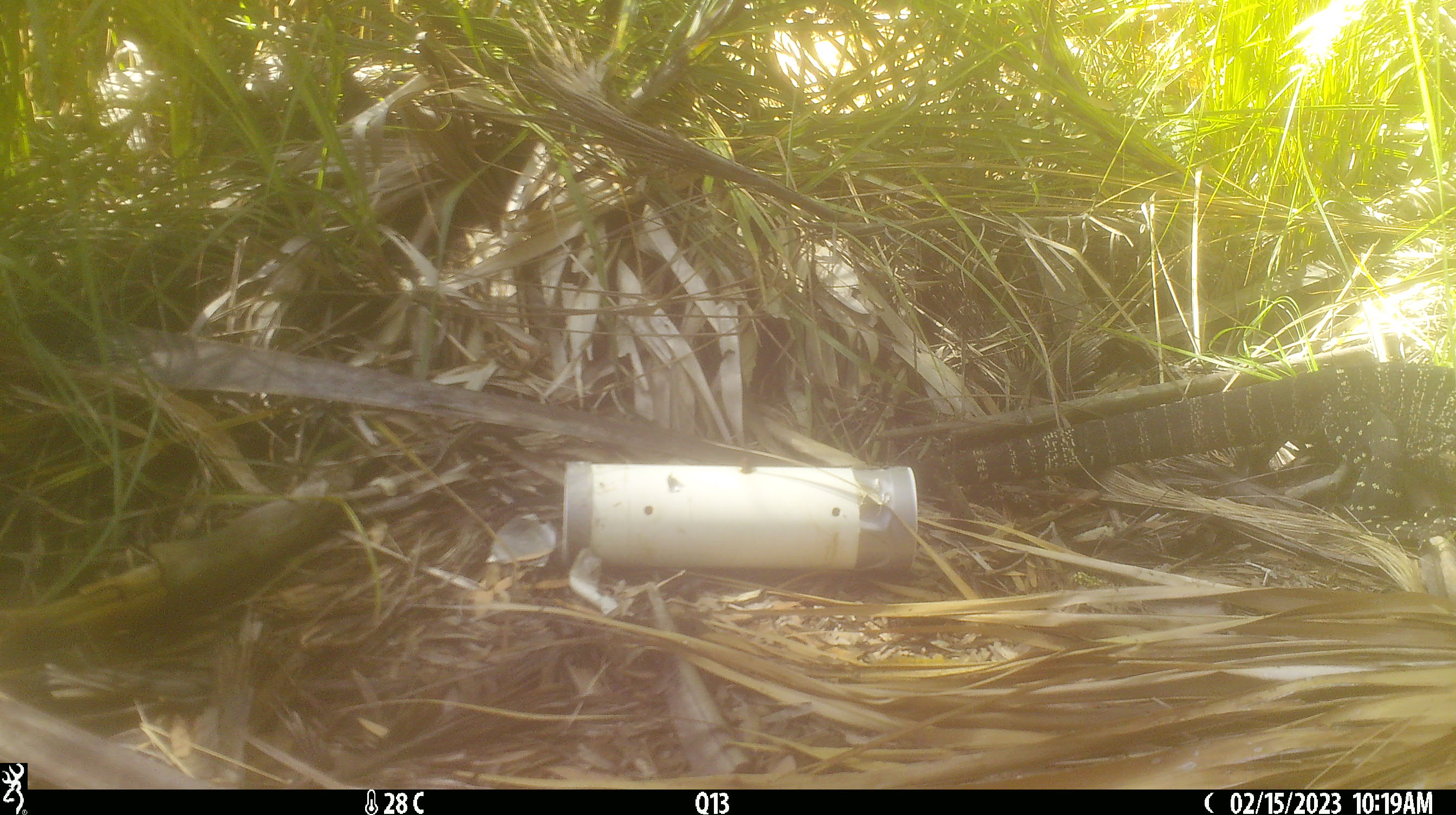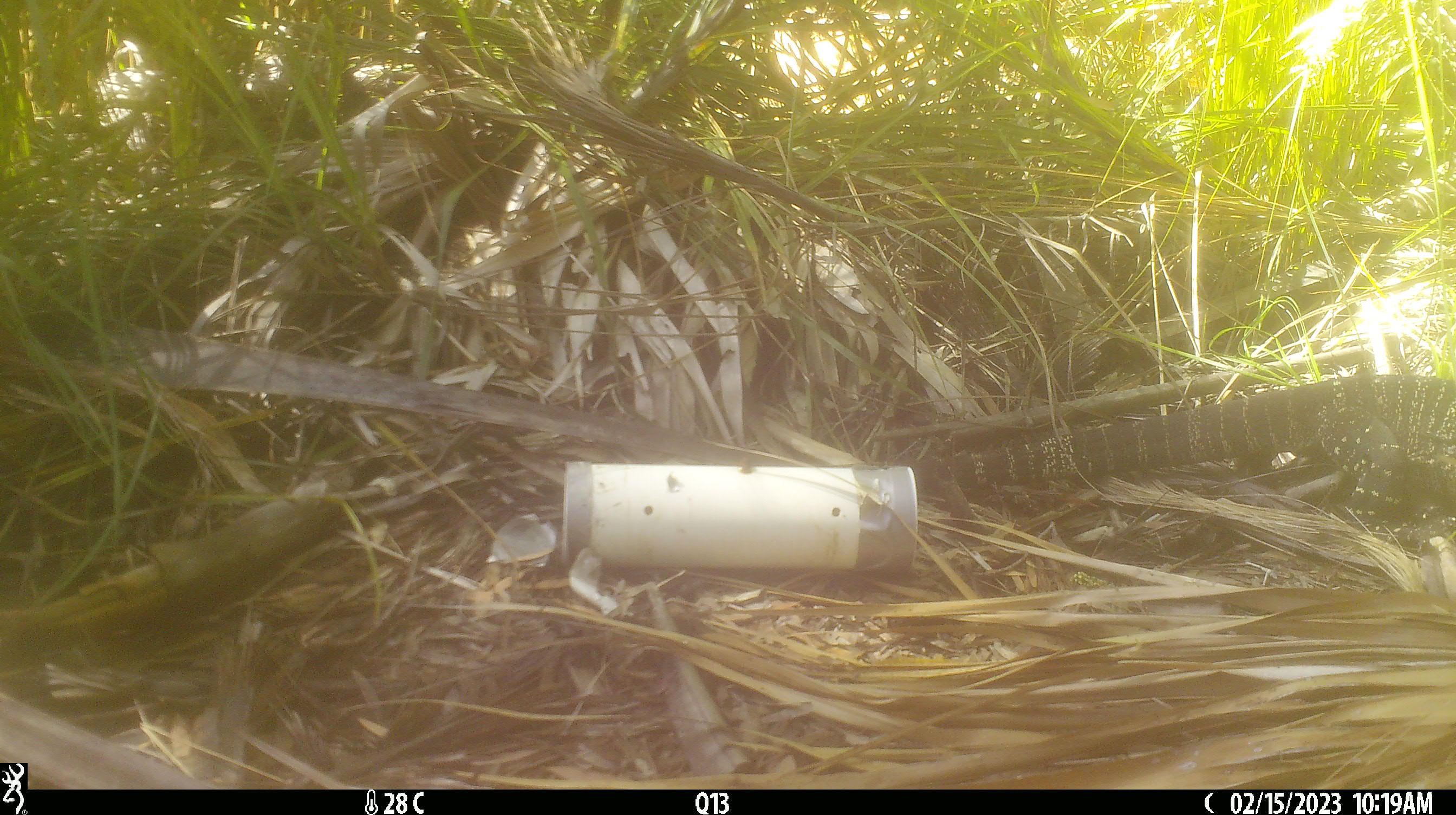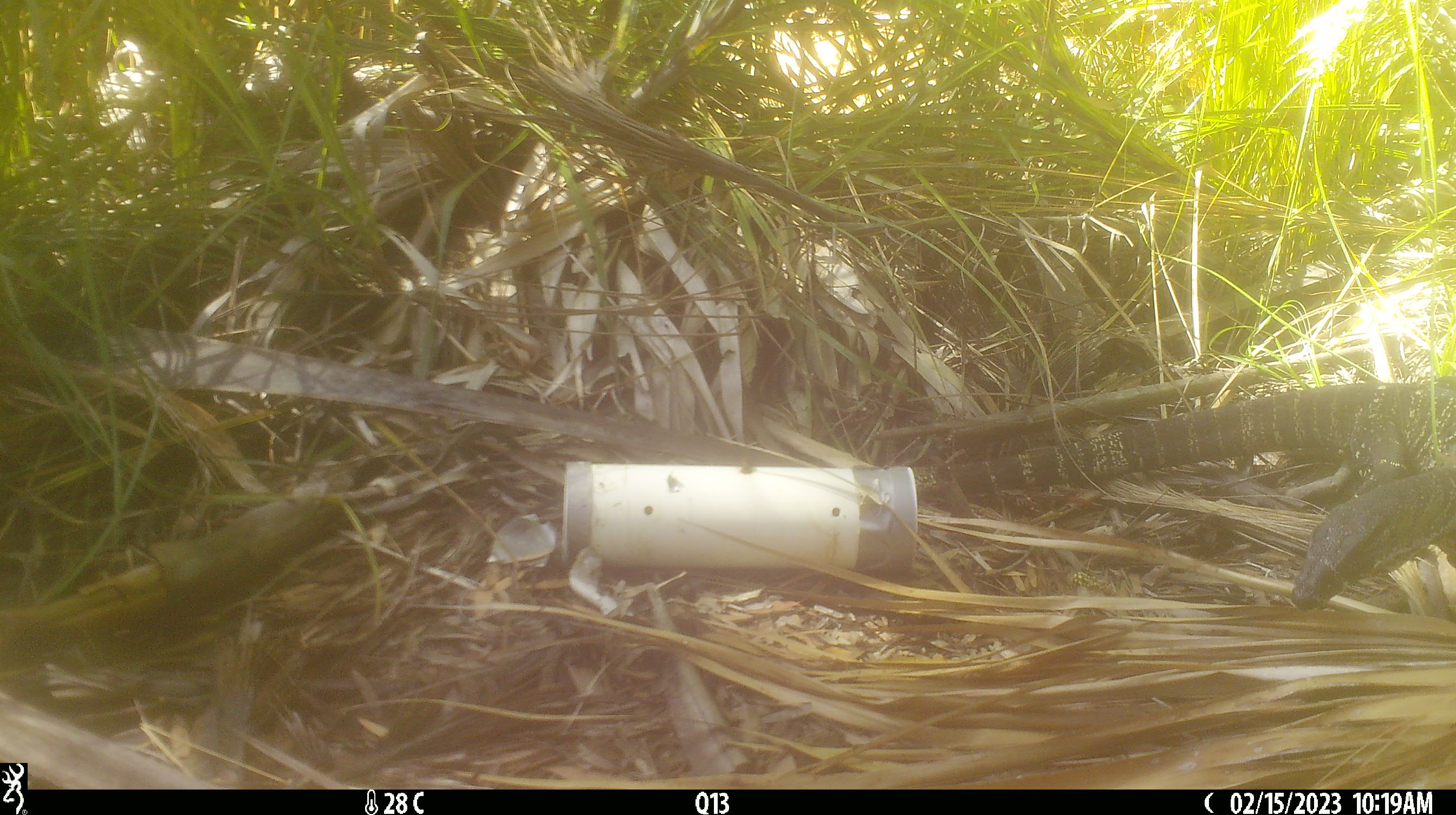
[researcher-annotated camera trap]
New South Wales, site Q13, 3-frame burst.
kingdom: Animalia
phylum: Chordata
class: Reptilia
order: Squamata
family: Varanidae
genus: Varanus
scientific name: Varanus varius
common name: lace monitor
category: goanna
Goanna (lace monitor) (Varanus varius).